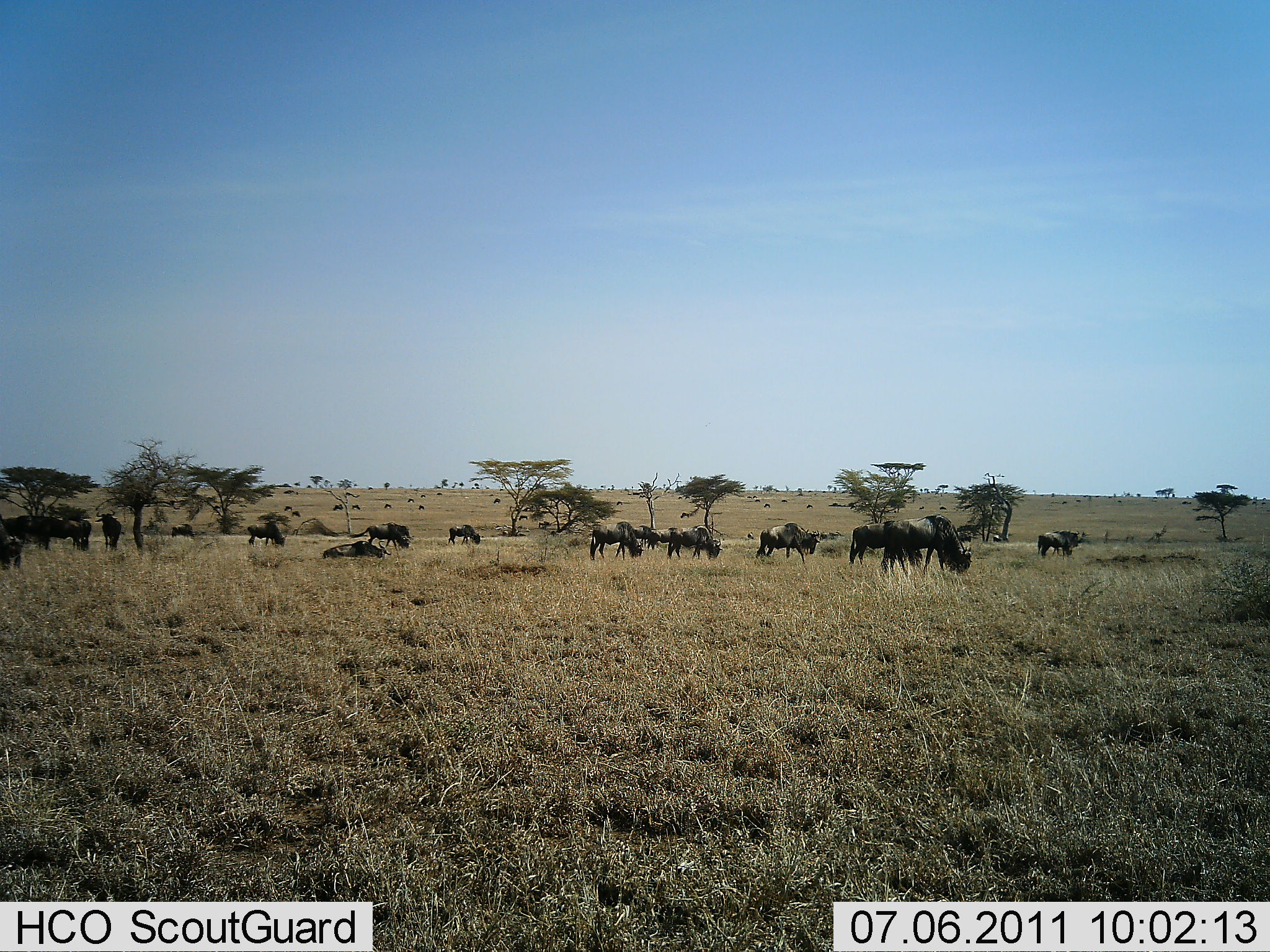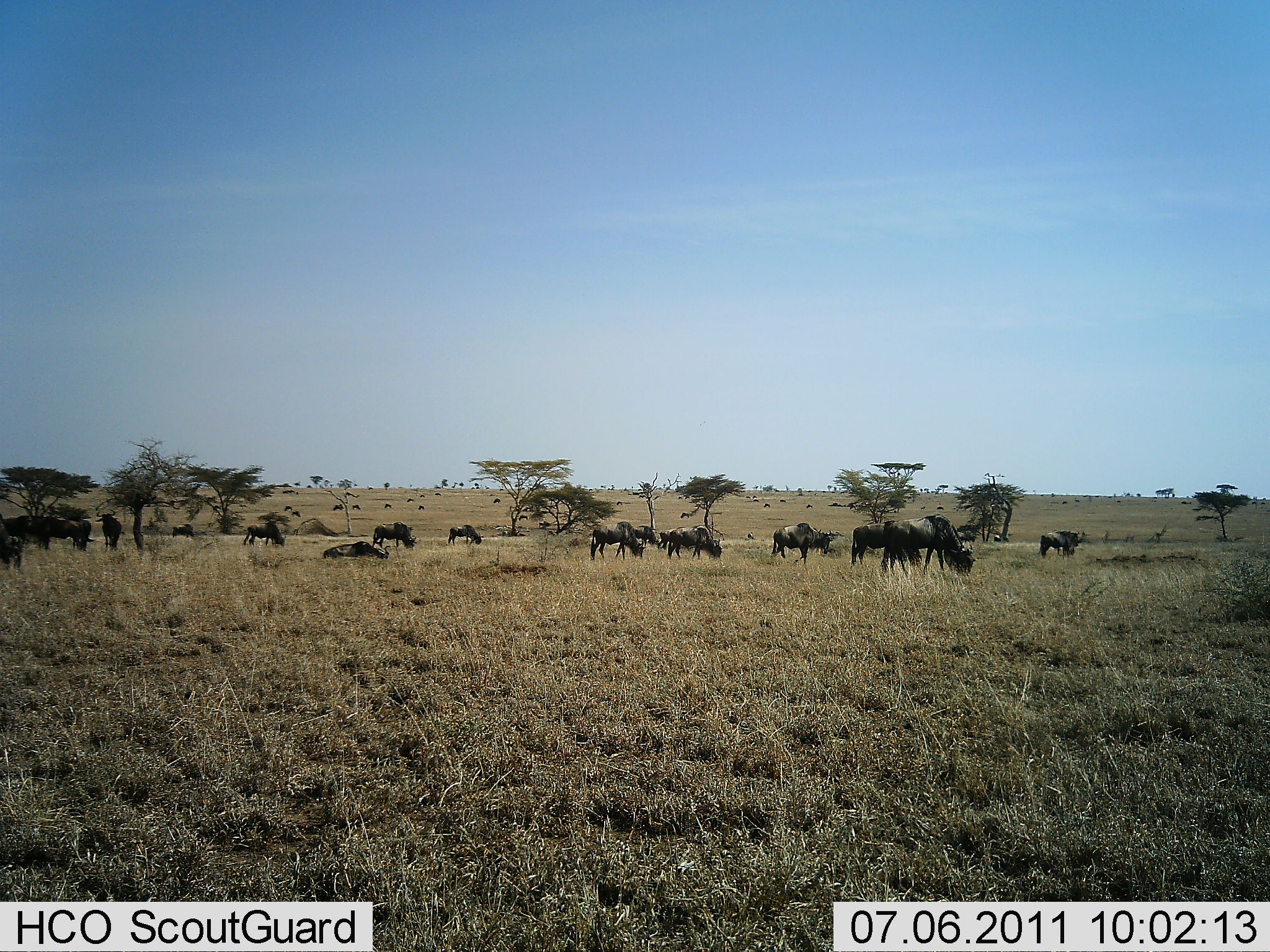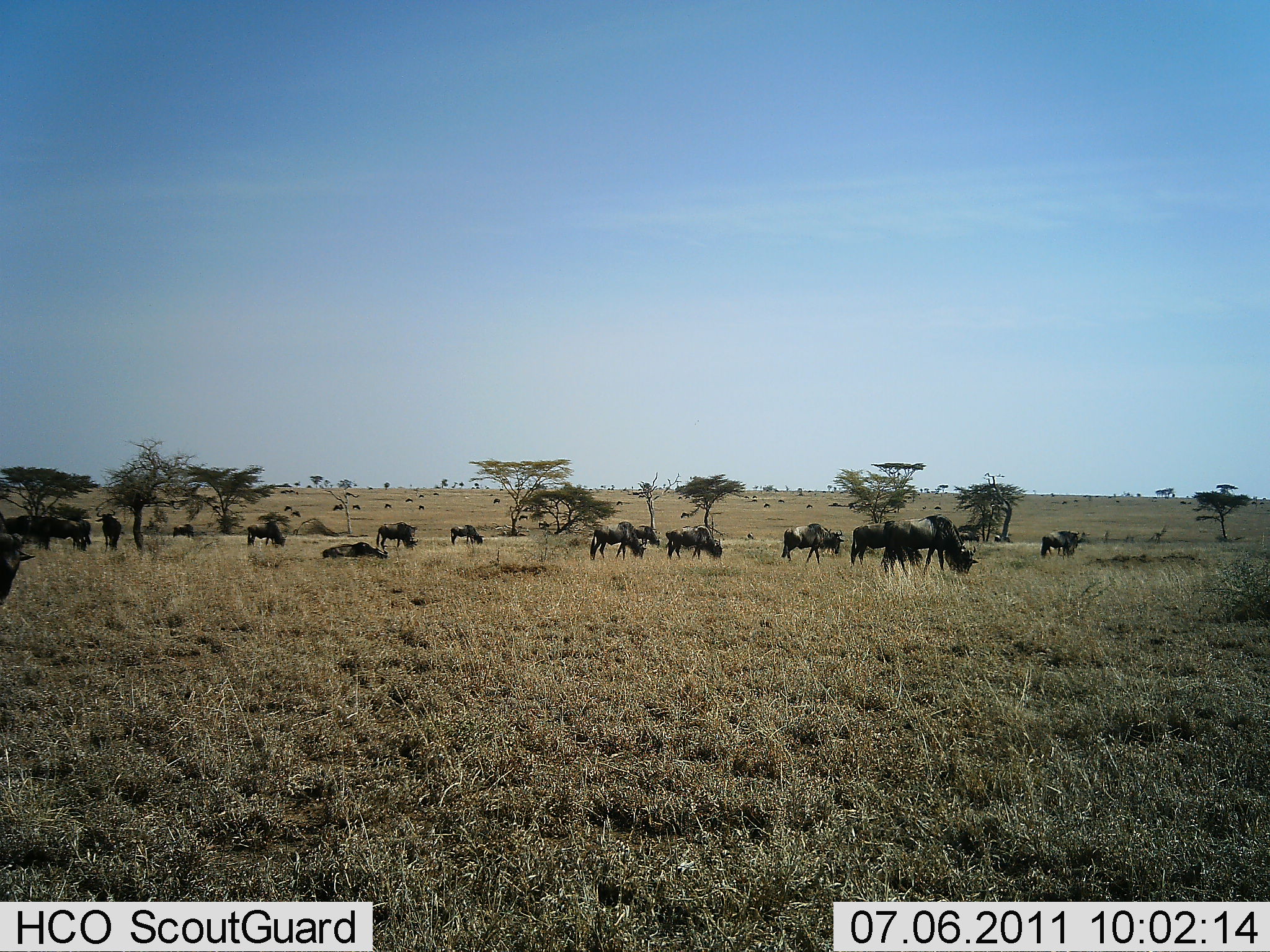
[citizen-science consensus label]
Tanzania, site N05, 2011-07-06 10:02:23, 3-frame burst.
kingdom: Animalia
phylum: Chordata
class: Mammalia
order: Artiodactyla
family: Bovidae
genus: Connochaetes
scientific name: Connochaetes taurinus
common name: blue wildebeest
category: wildebeest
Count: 11-50.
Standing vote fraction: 70%.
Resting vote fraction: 30%.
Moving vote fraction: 50%.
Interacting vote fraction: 0%.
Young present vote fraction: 0%.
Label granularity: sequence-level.